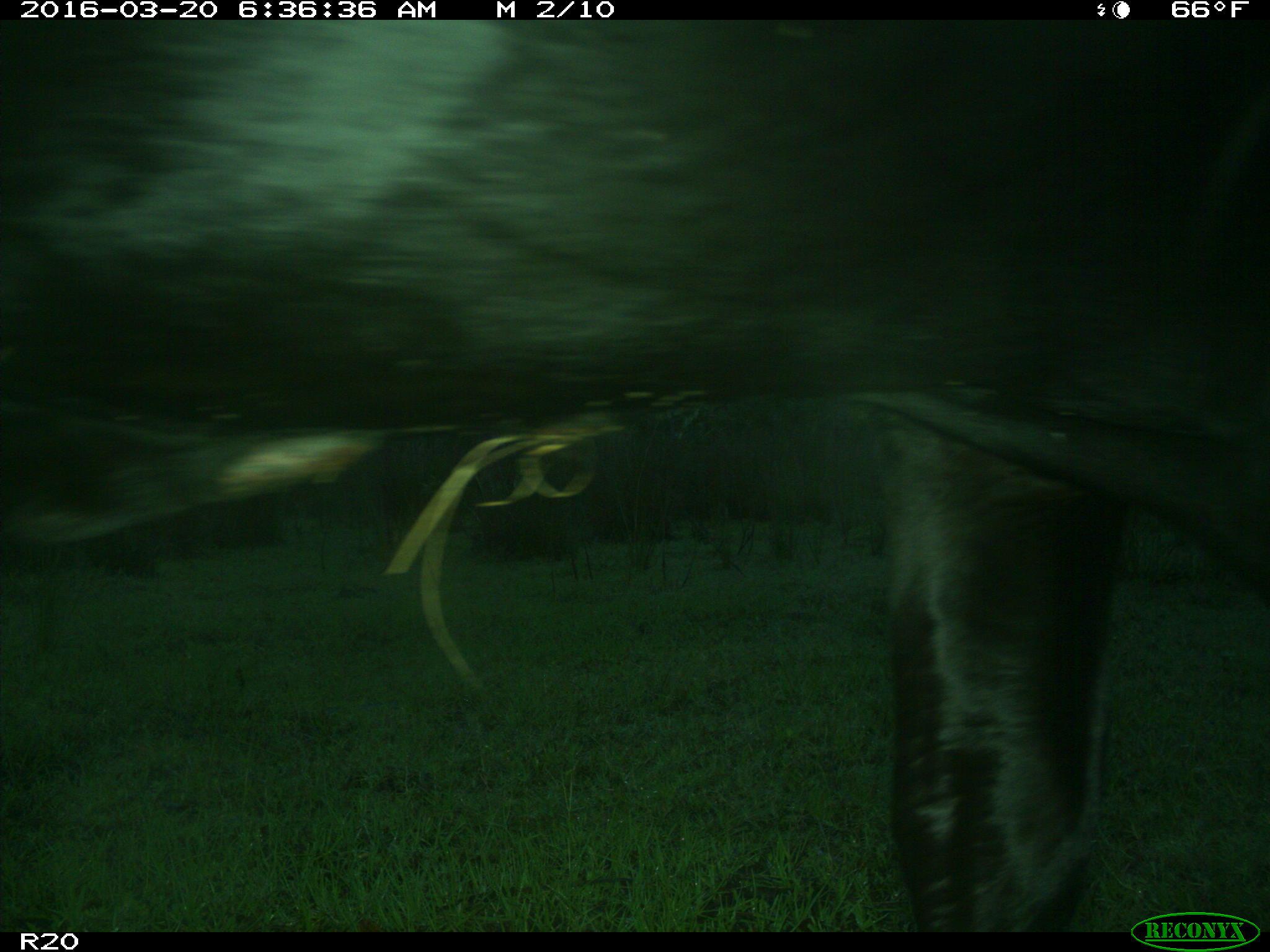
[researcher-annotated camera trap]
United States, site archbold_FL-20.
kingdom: Animalia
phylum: Chordata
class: Mammalia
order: Artiodactyla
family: Bovidae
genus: Bos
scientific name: Bos taurus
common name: domestic cow